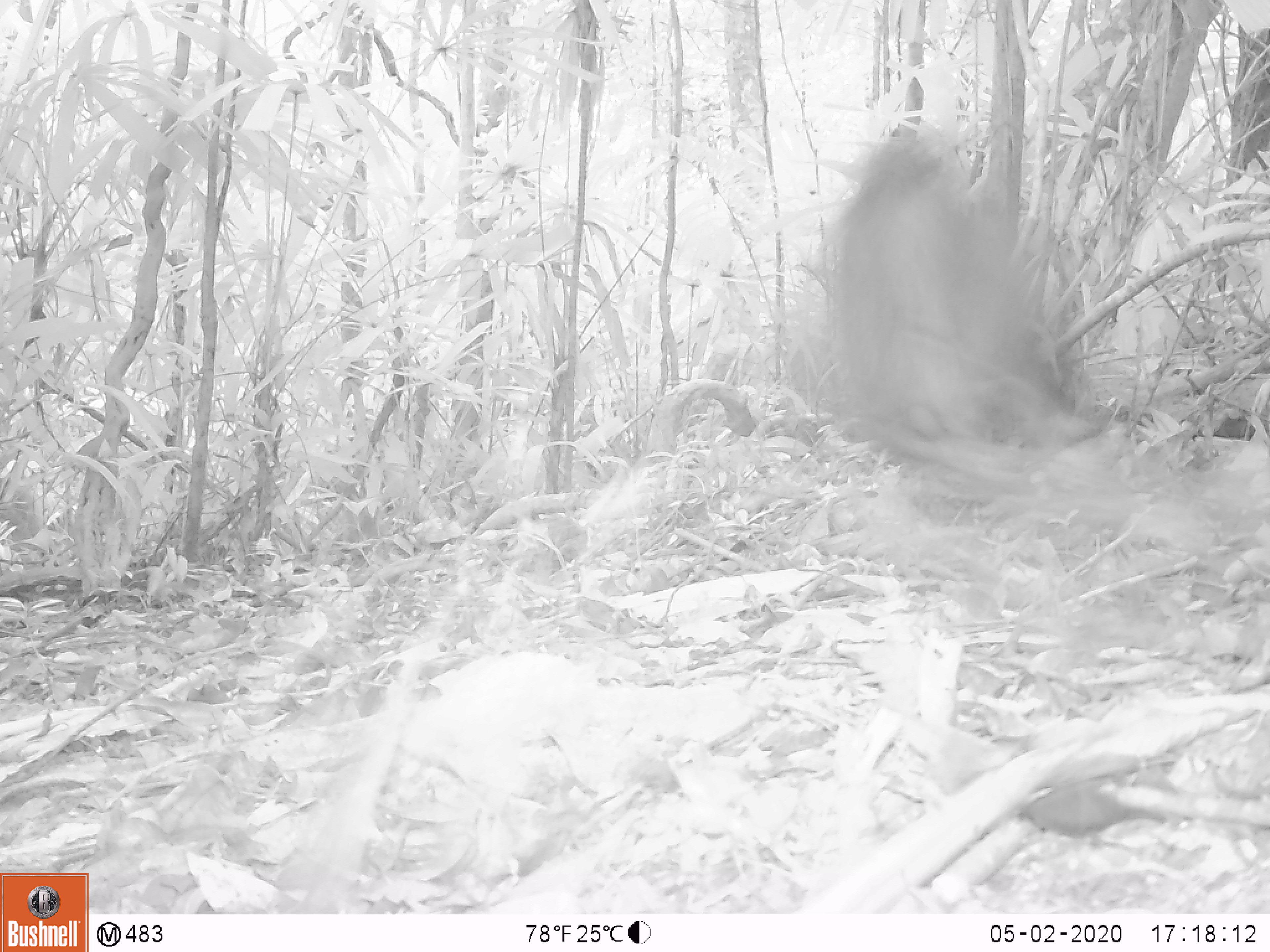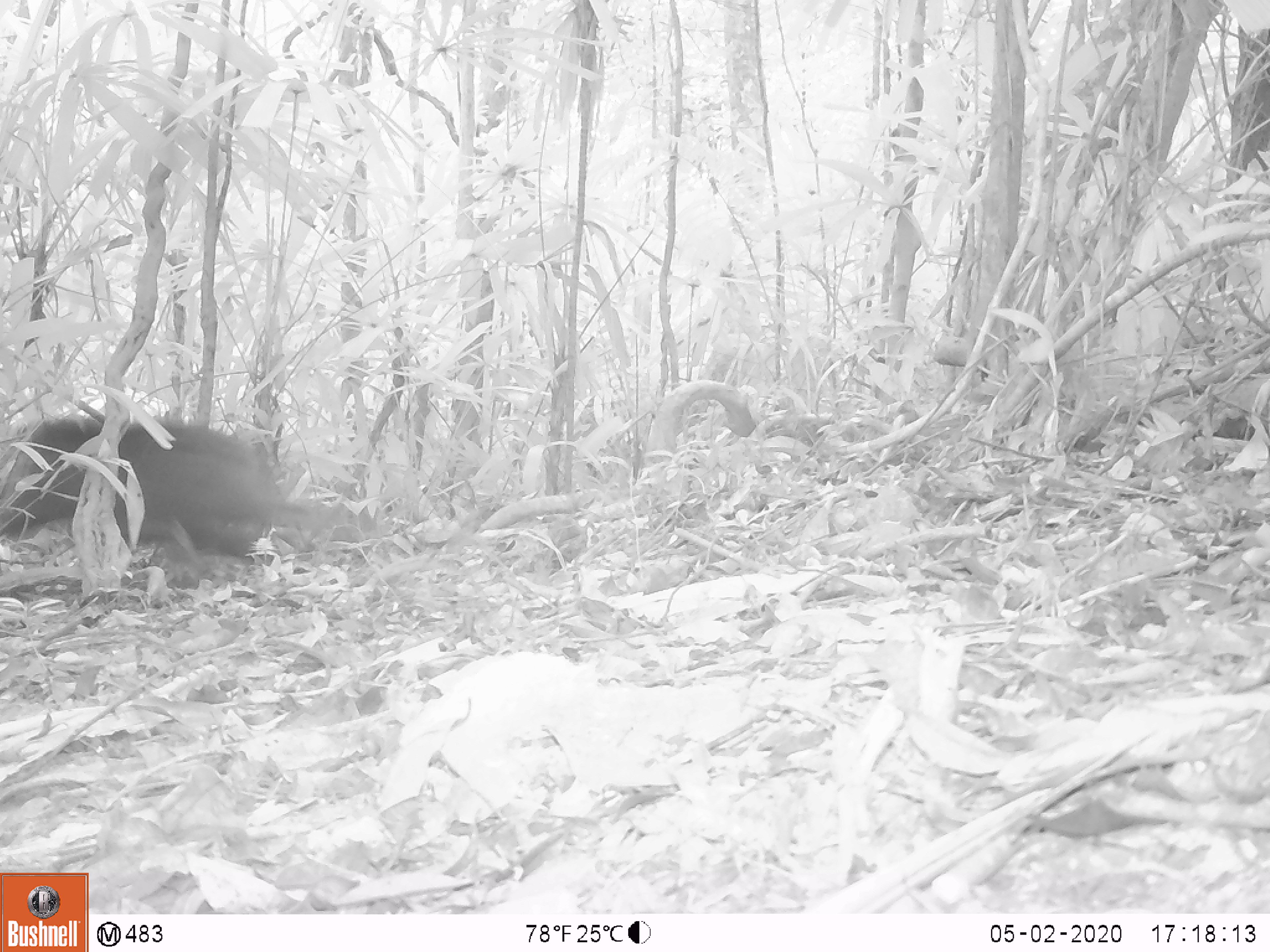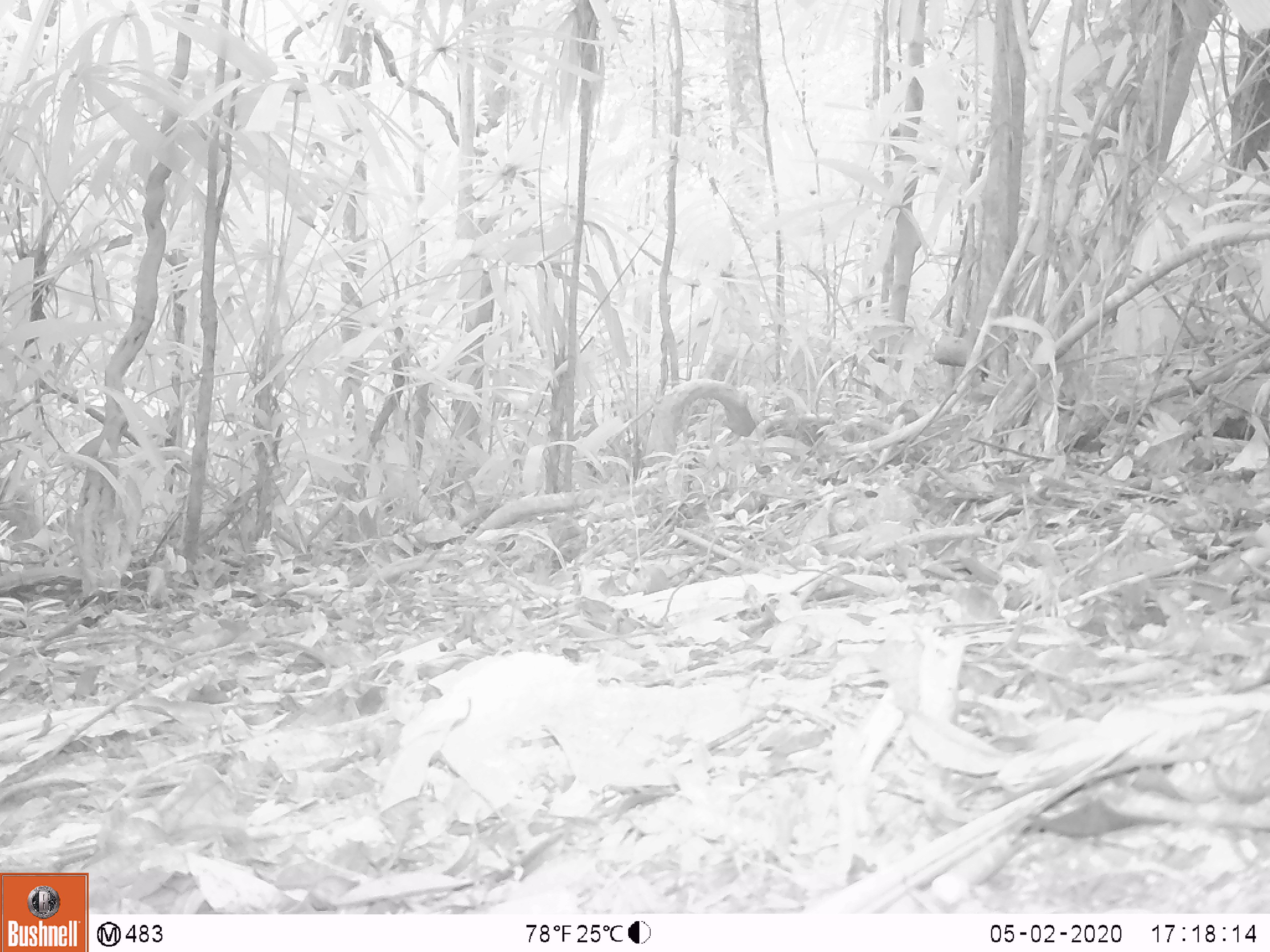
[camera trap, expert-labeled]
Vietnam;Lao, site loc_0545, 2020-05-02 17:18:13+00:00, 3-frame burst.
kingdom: Animalia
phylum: Chordata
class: Mammalia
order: Artiodactyla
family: Suidae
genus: Sus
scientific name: Sus scrofa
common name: eurasian wild pig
Eurasian wild pig (Sus scrofa). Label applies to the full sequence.